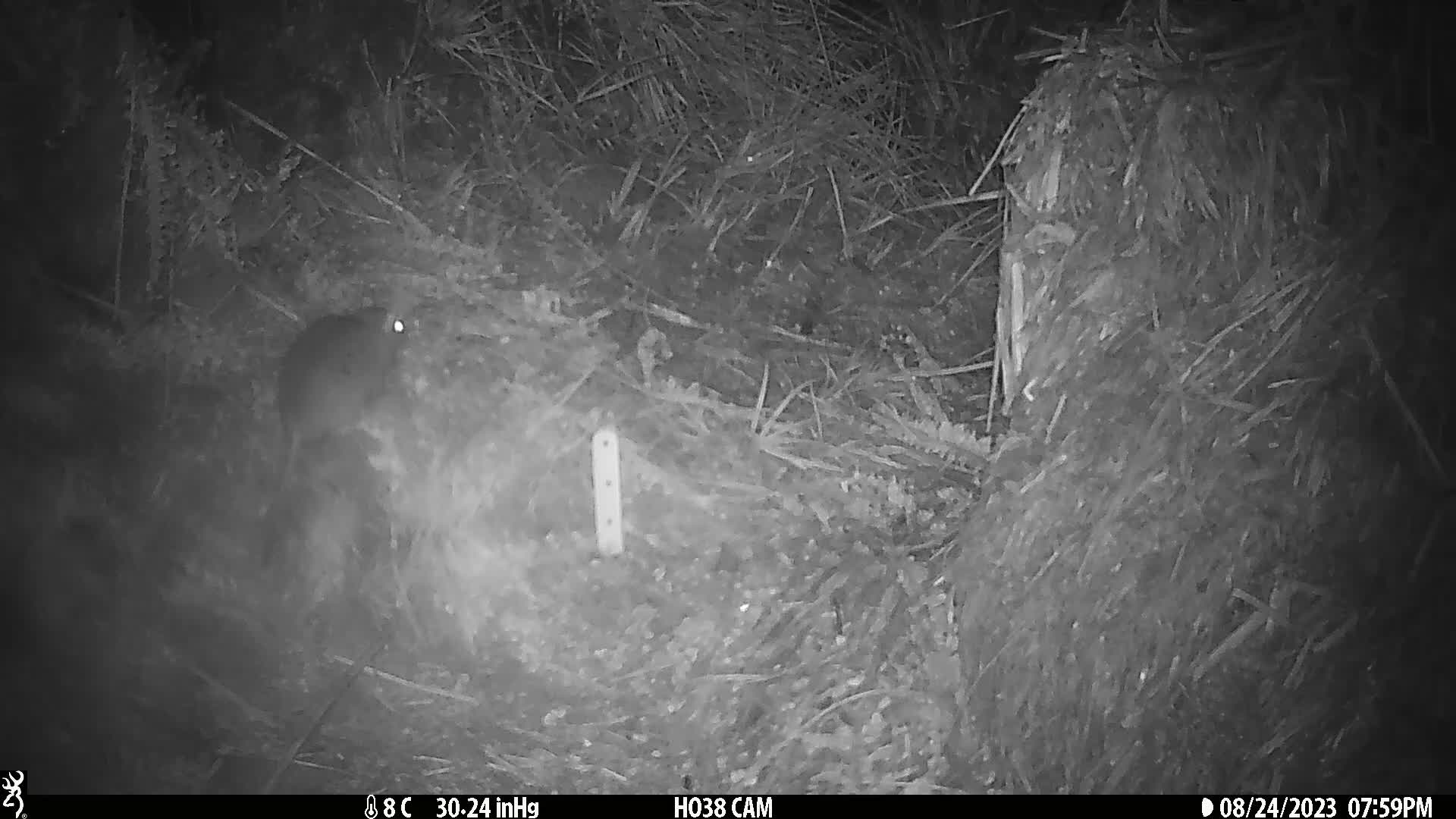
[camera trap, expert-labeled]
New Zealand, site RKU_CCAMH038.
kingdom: Animalia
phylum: Chordata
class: Mammalia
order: Rodentia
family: Muridae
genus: Rattus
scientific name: Rattus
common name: rat